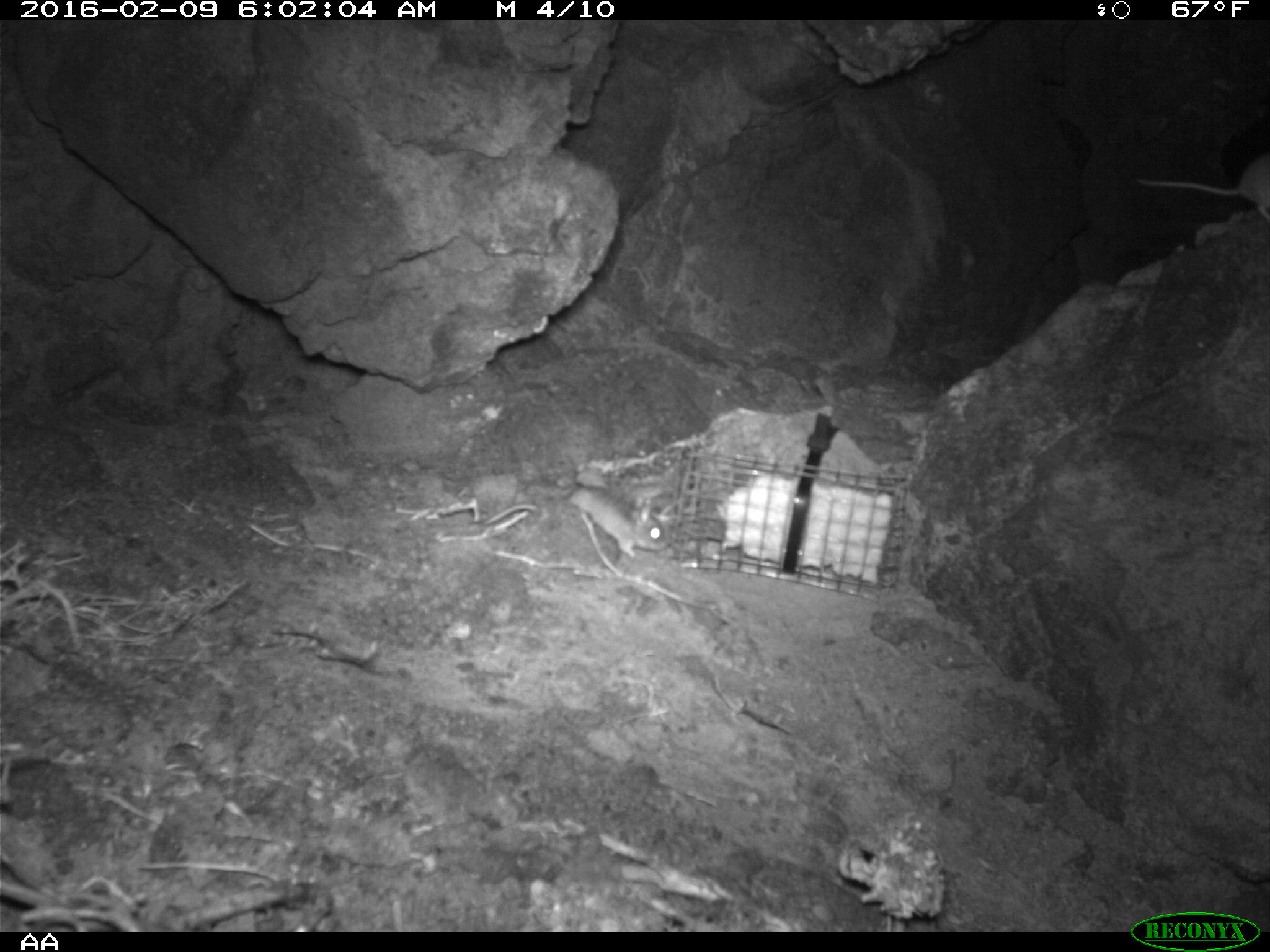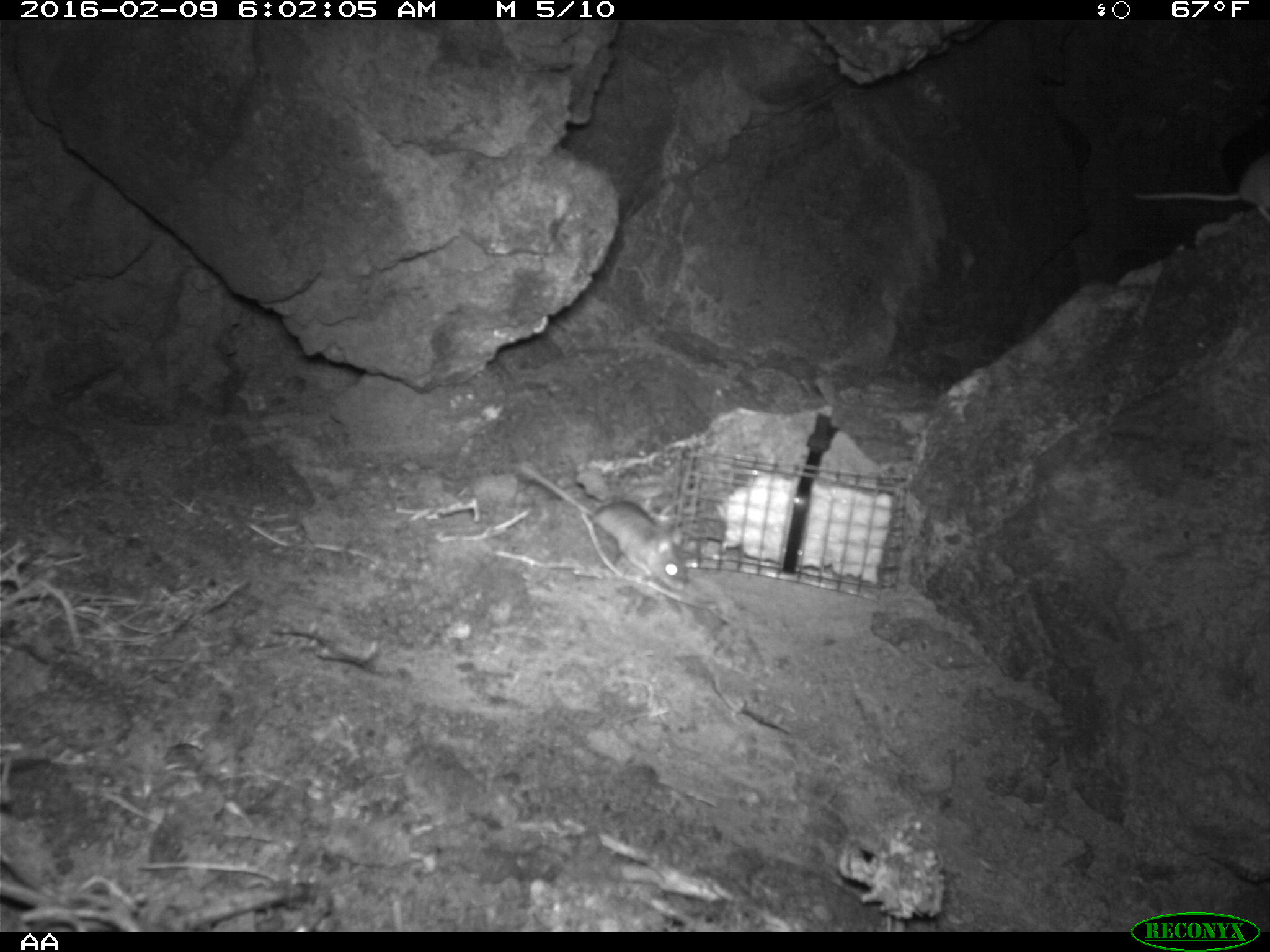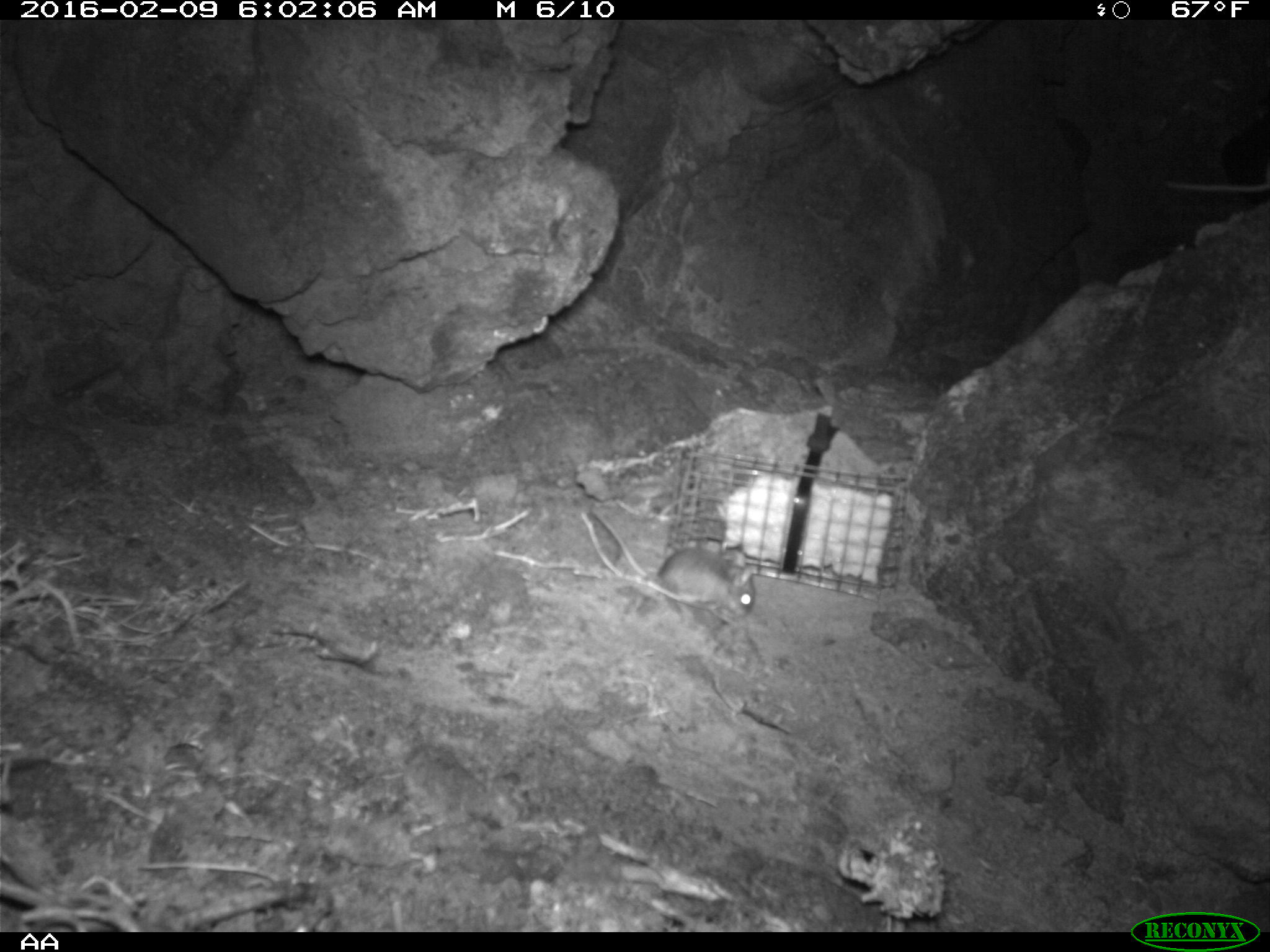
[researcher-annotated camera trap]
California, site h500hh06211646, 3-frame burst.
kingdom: Animalia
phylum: Chordata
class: Mammalia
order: Rodentia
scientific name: Rodentia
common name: rodent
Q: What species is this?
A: Rodent (Rodentia).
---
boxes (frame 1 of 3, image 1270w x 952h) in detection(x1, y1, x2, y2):
rodent: detection(1134, 155, 1269, 225); detection(552, 480, 670, 560)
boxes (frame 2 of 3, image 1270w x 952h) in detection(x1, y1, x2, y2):
rodent: detection(518, 461, 690, 591); detection(1134, 152, 1269, 221)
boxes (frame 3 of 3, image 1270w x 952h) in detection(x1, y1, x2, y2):
rodent: detection(590, 506, 755, 615); detection(1164, 165, 1269, 193)